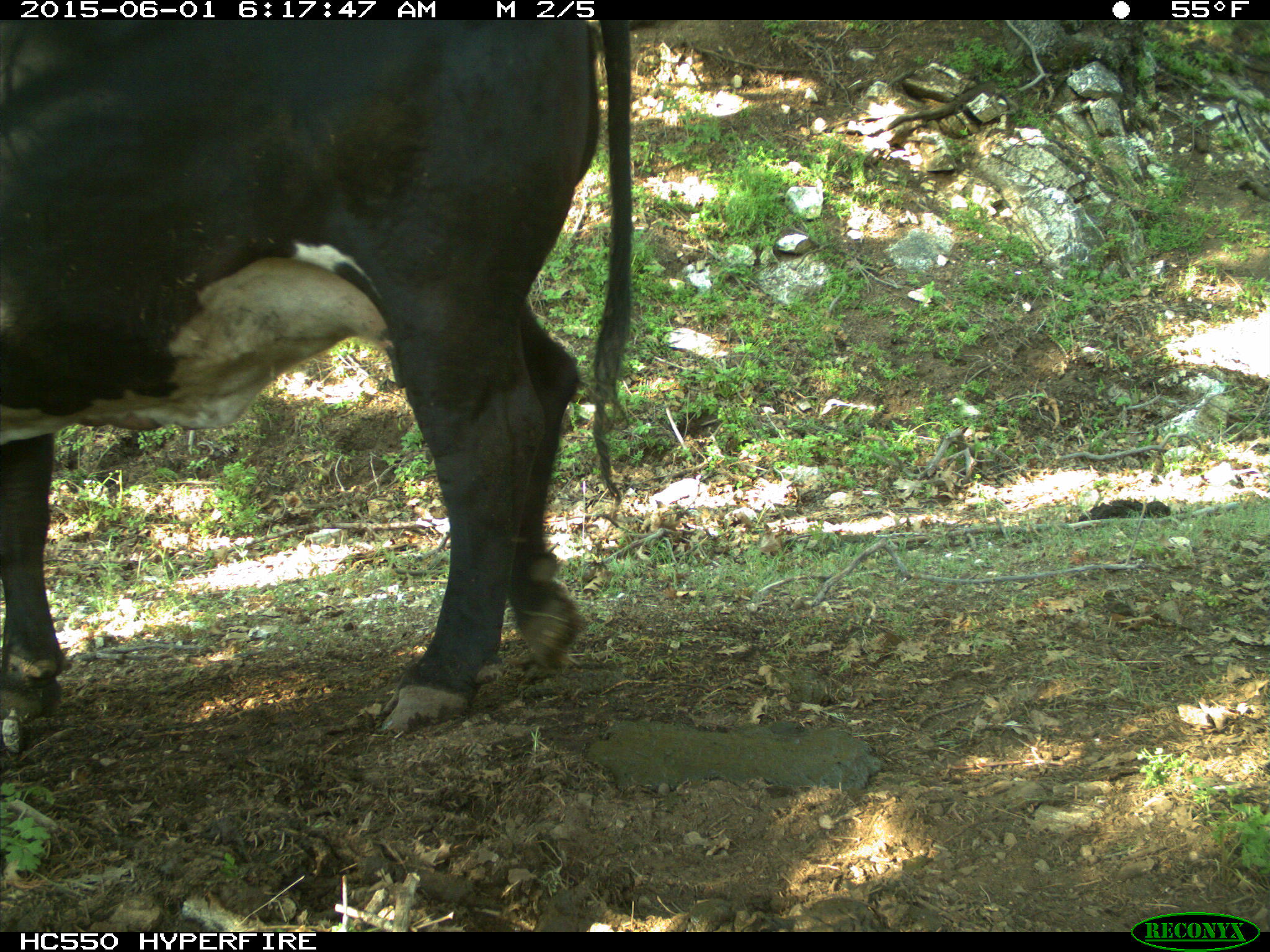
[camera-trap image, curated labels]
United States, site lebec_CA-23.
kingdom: Animalia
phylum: Chordata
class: Mammalia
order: Artiodactyla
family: Bovidae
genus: Bos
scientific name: Bos taurus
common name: domestic cow